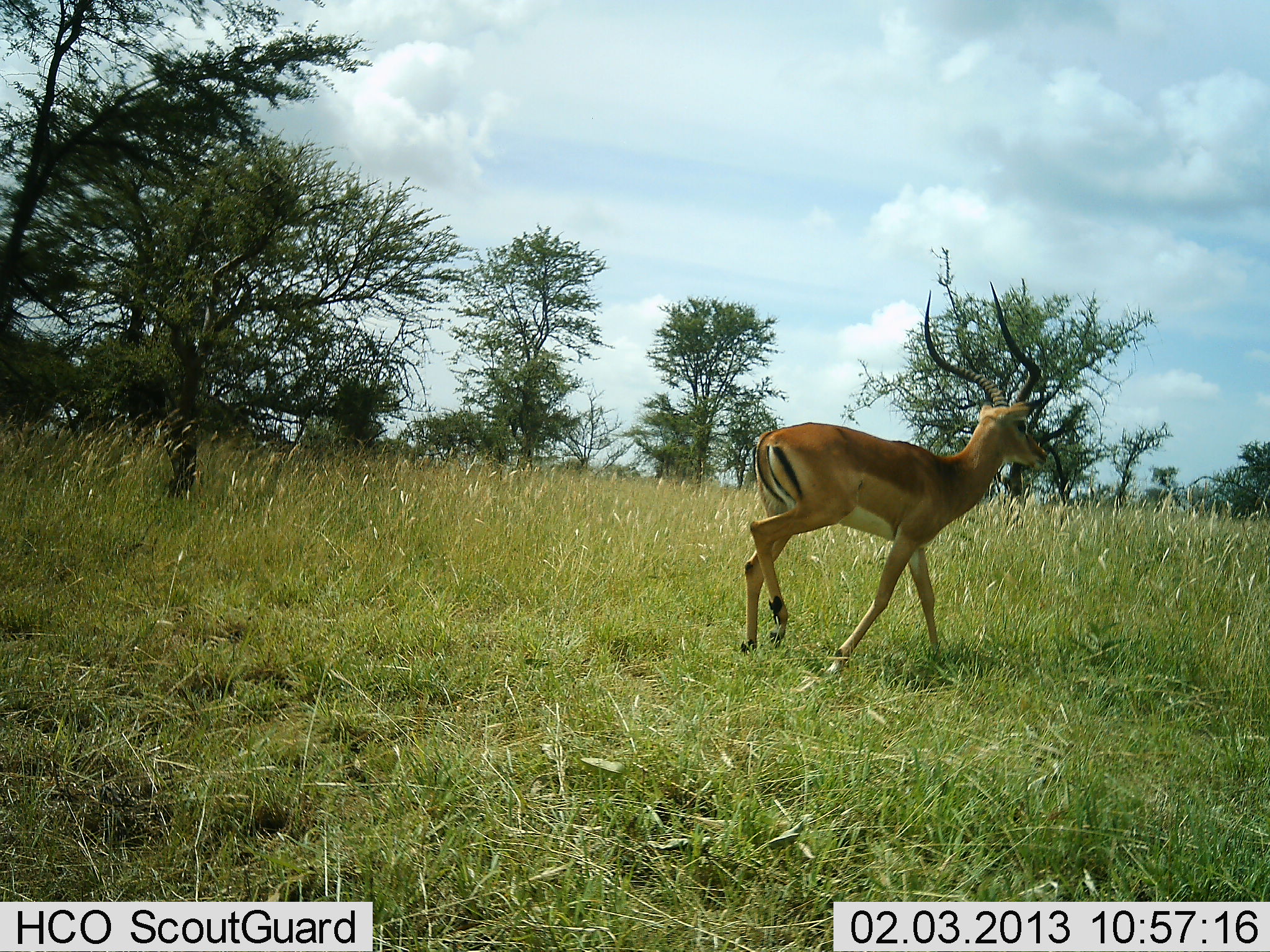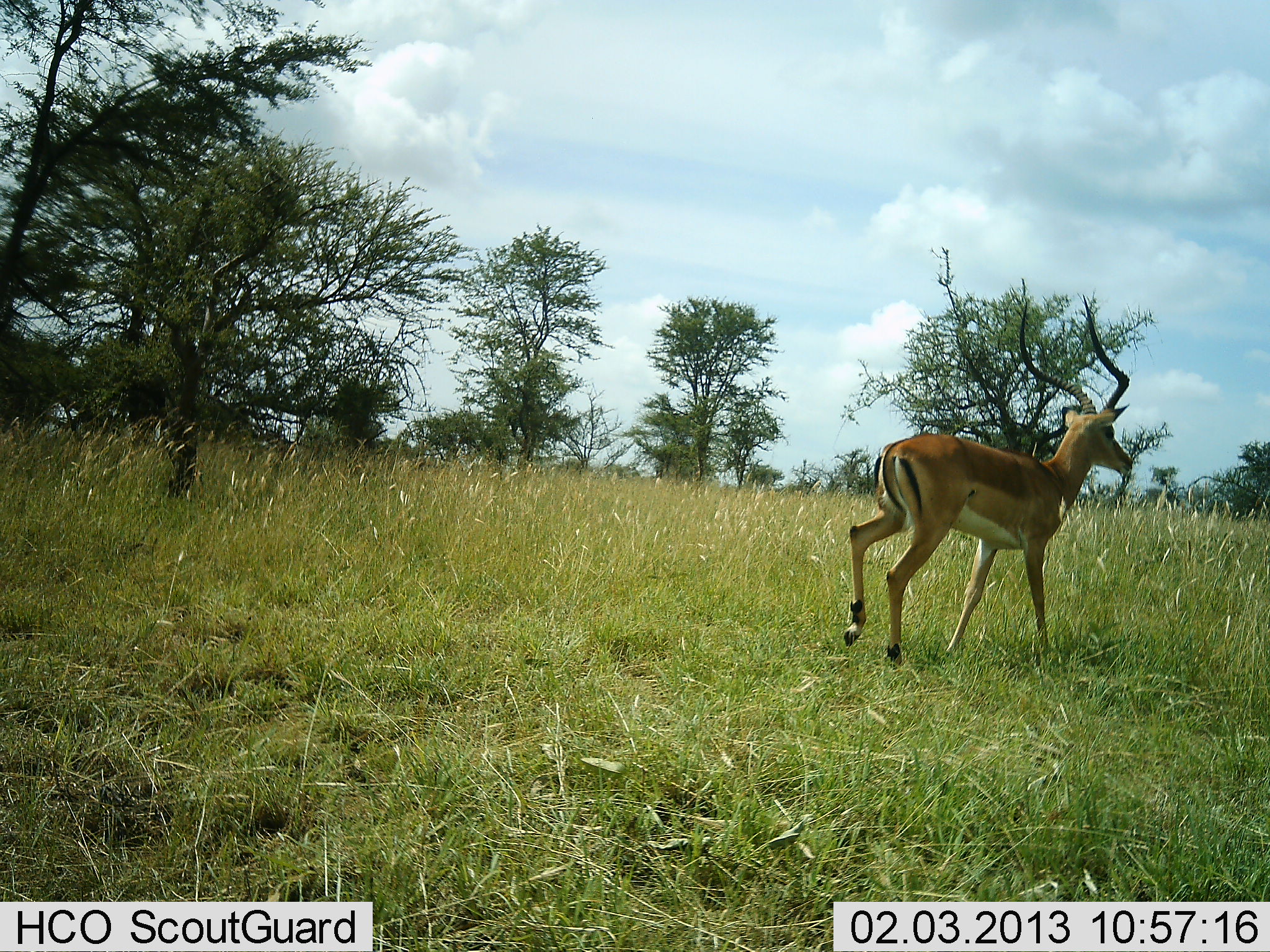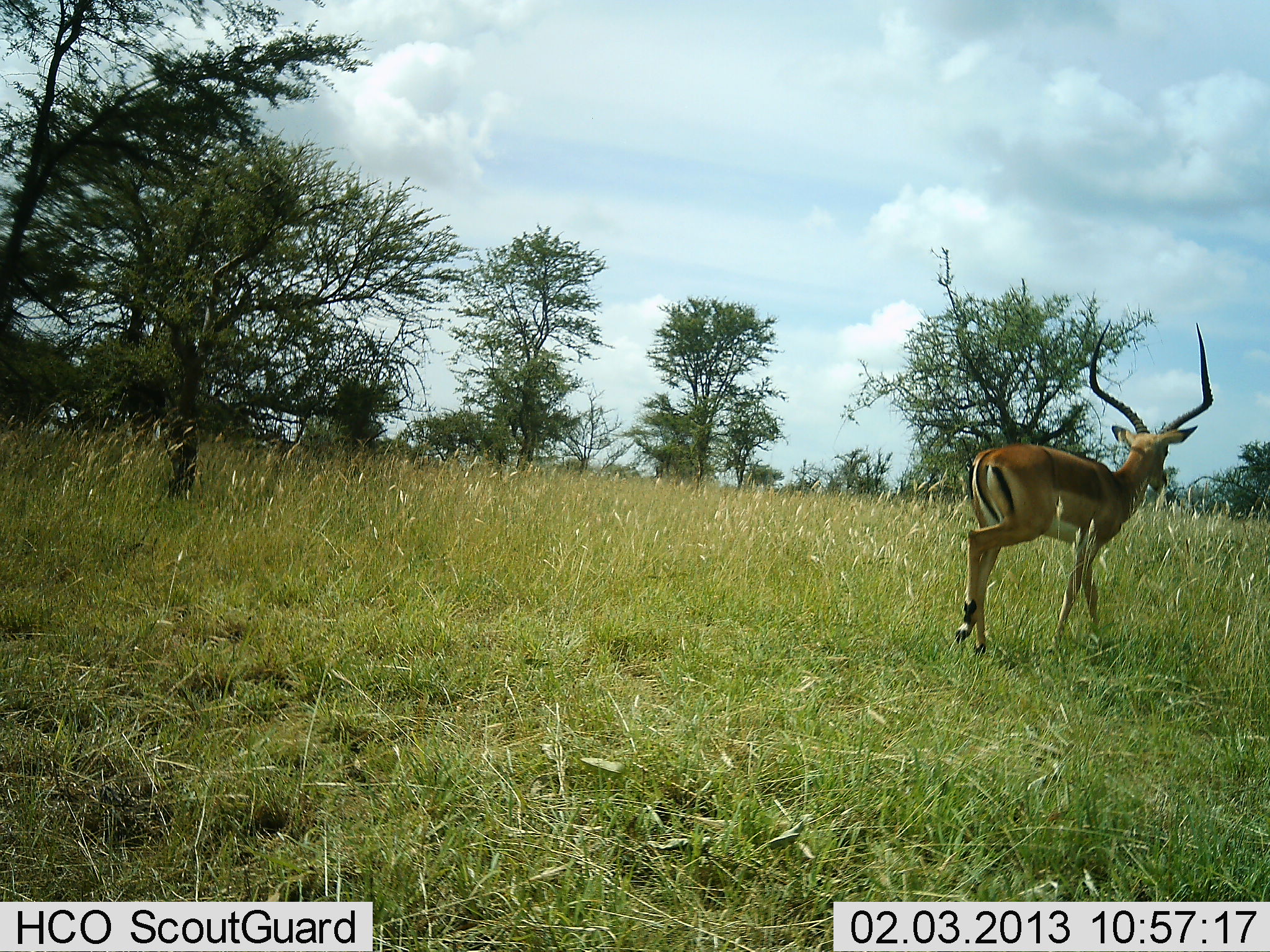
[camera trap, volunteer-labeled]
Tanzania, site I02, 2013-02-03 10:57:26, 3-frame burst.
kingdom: Animalia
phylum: Chordata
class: Mammalia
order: Artiodactyla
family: Bovidae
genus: Aepyceros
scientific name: Aepyceros melampus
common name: impala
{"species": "impala (Aepyceros melampus)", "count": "1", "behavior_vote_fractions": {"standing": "3%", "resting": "0%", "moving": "97%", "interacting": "0%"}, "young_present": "0%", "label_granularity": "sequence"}